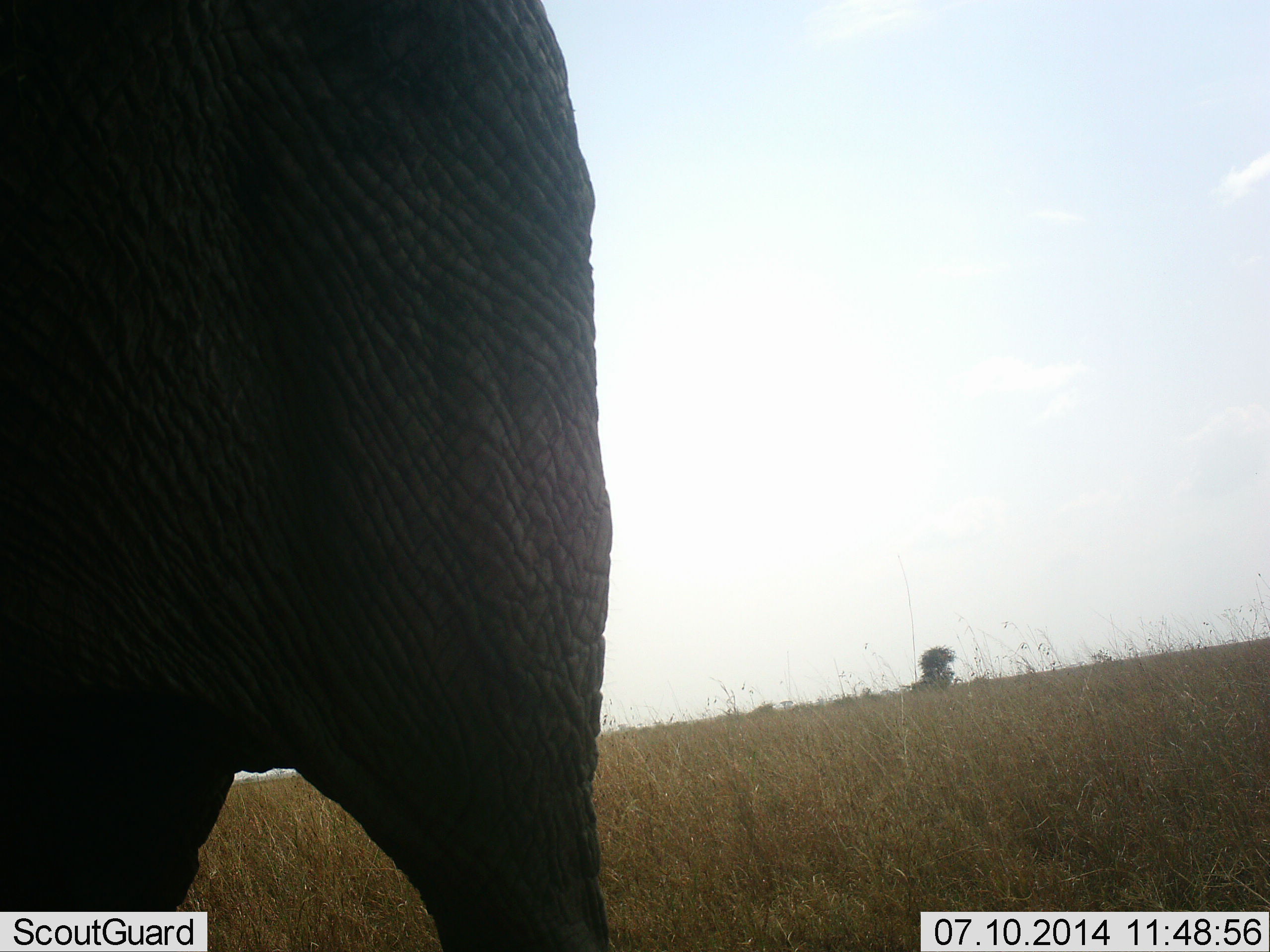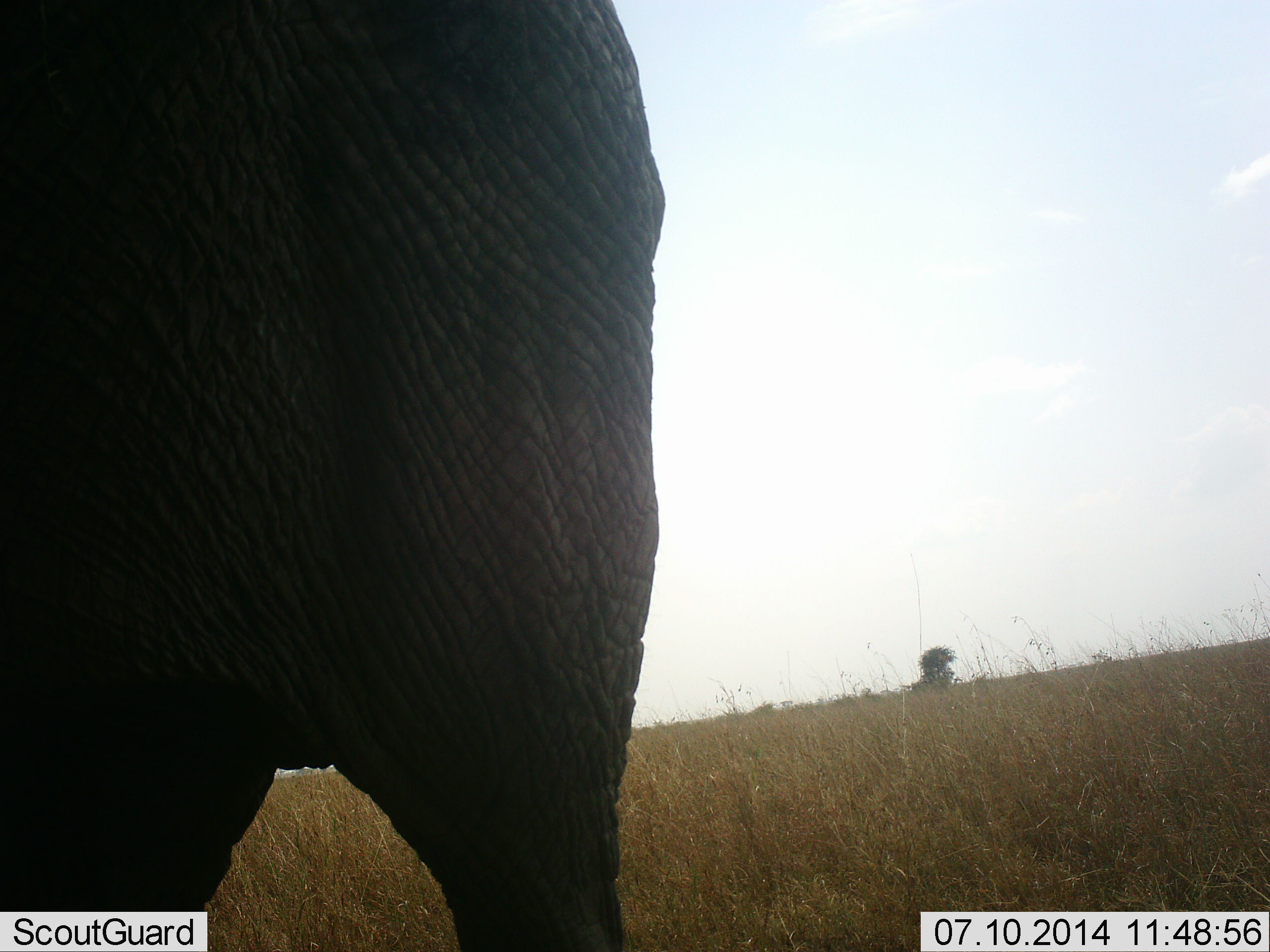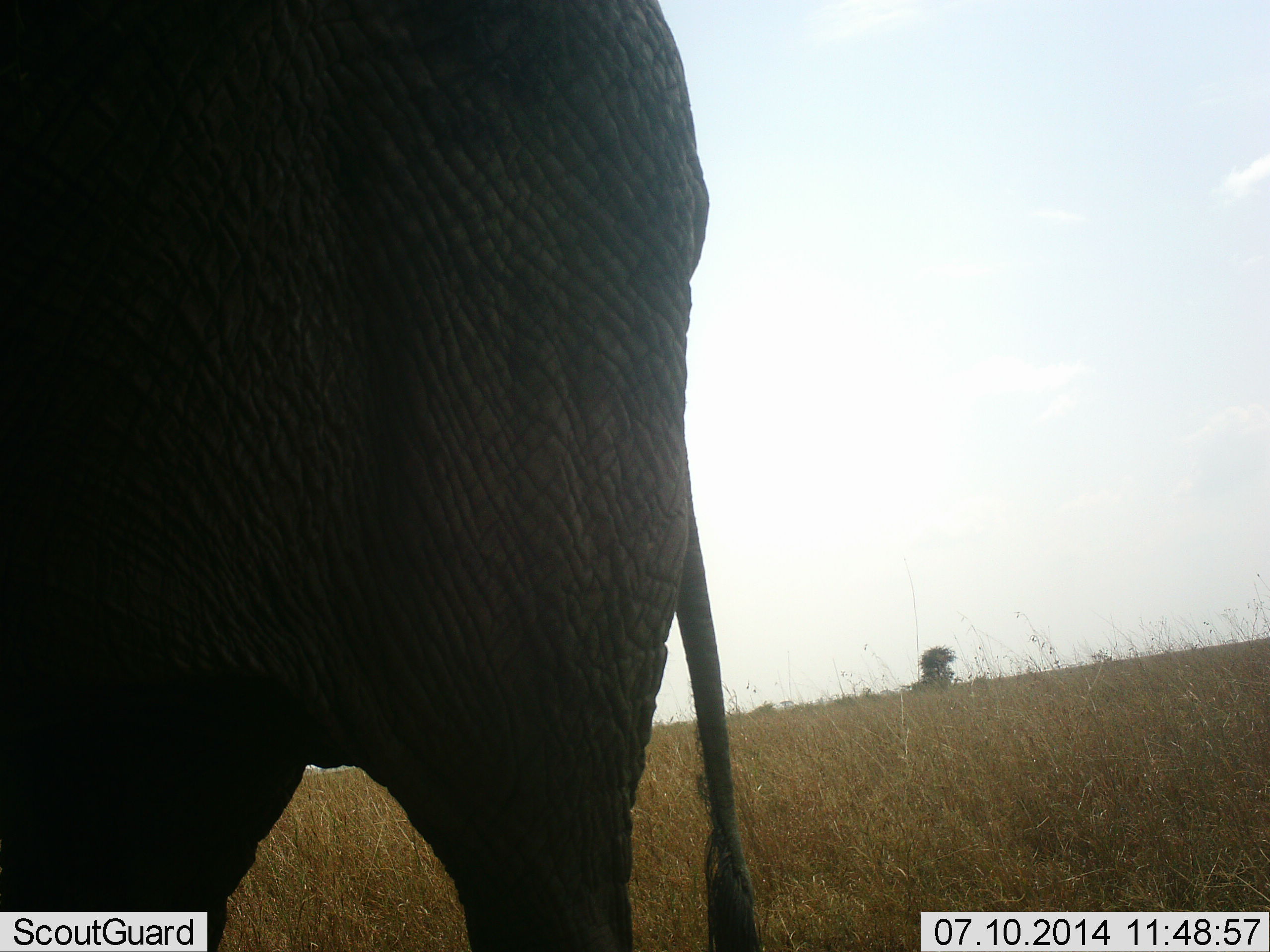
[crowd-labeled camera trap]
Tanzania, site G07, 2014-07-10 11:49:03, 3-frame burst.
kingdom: Animalia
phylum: Chordata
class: Mammalia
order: Proboscidea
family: Elephantidae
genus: Loxodonta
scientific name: Loxodonta africana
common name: african bush elephant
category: elephant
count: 1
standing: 10%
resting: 0%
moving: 90%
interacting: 0%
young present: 0%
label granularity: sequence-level